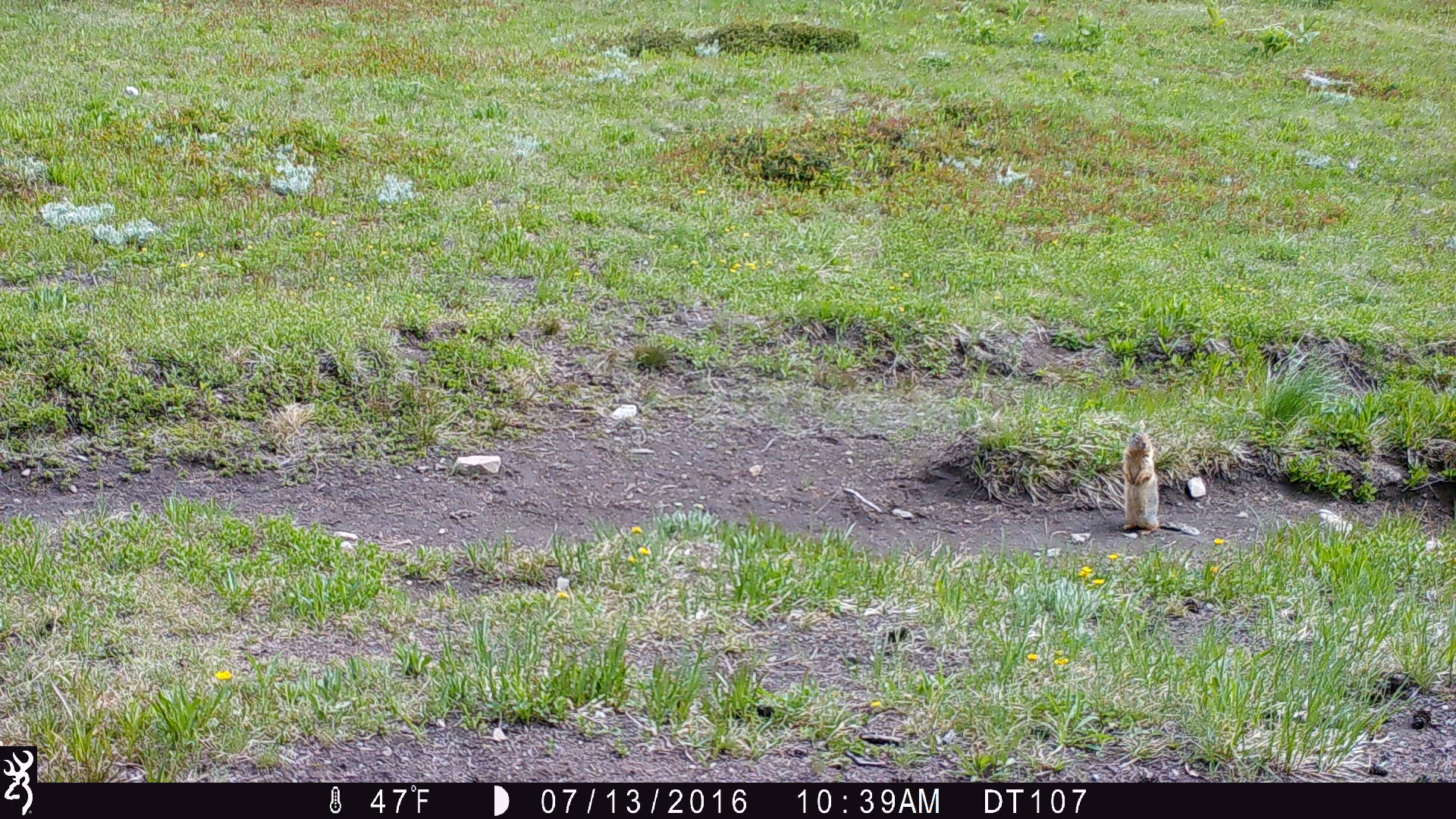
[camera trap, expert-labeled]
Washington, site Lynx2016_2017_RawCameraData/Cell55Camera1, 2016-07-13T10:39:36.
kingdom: Animalia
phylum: Chordata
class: Mammalia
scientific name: Mammalia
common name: small mammal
Small mammal (Mammalia). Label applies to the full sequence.